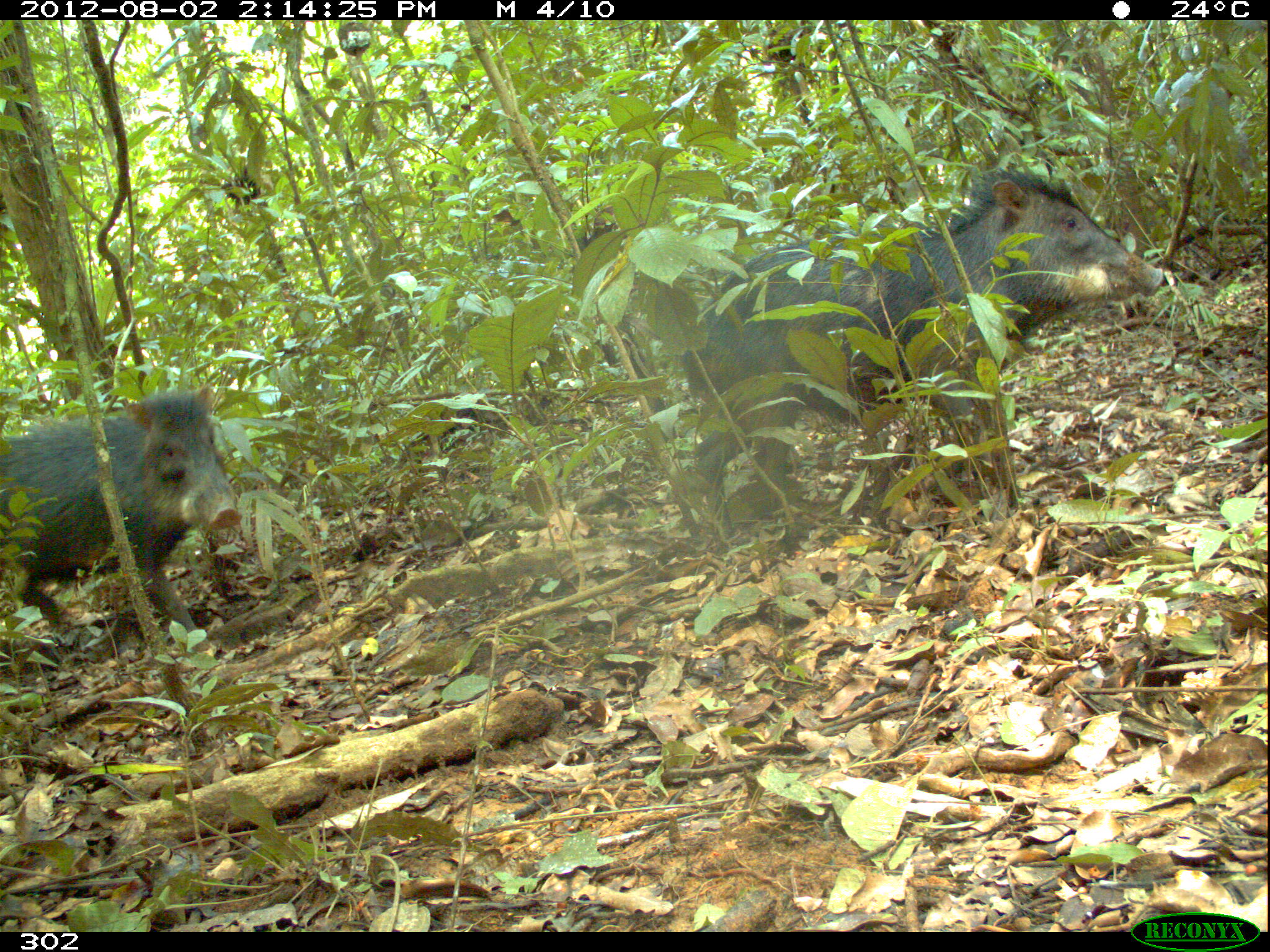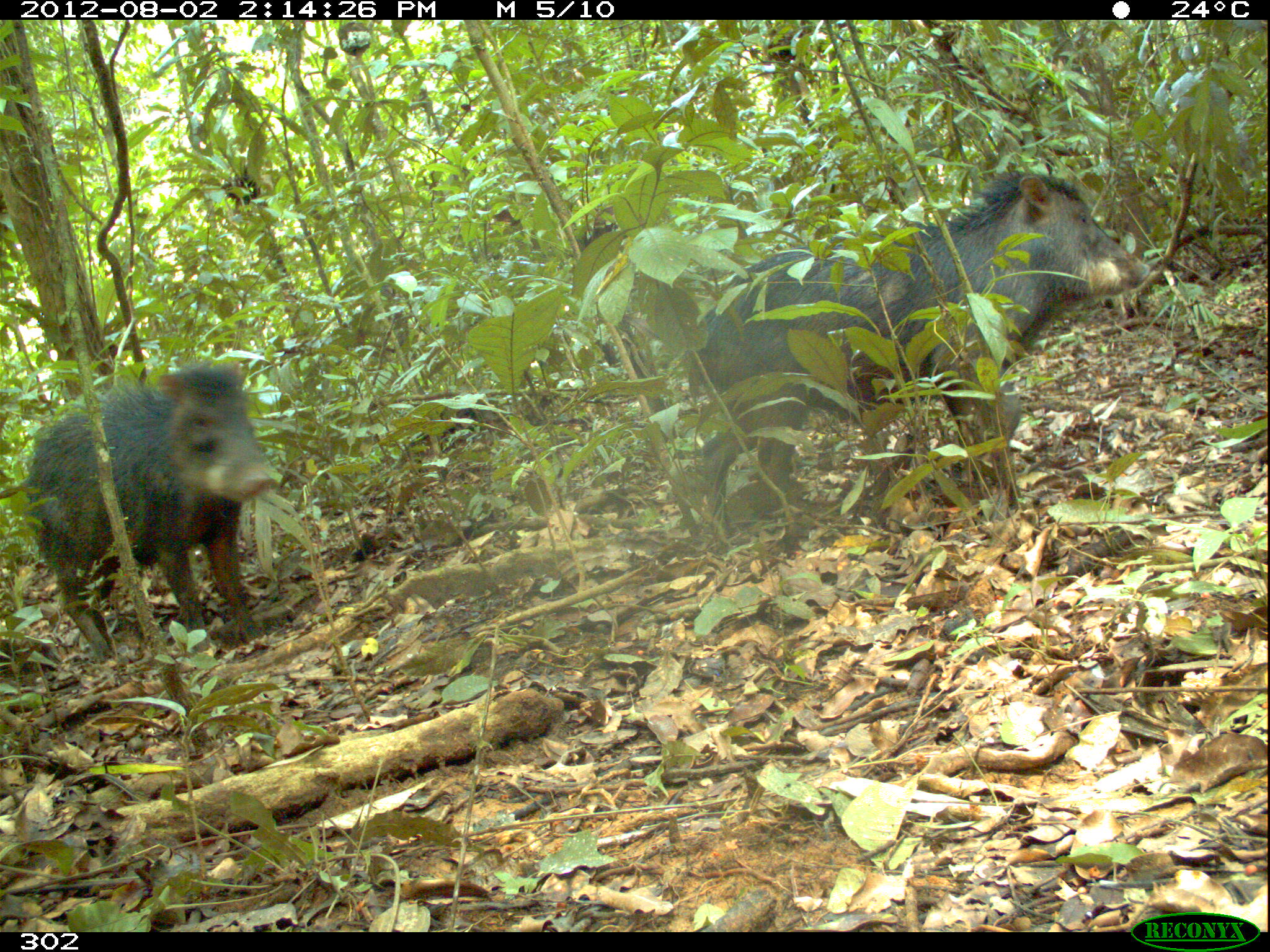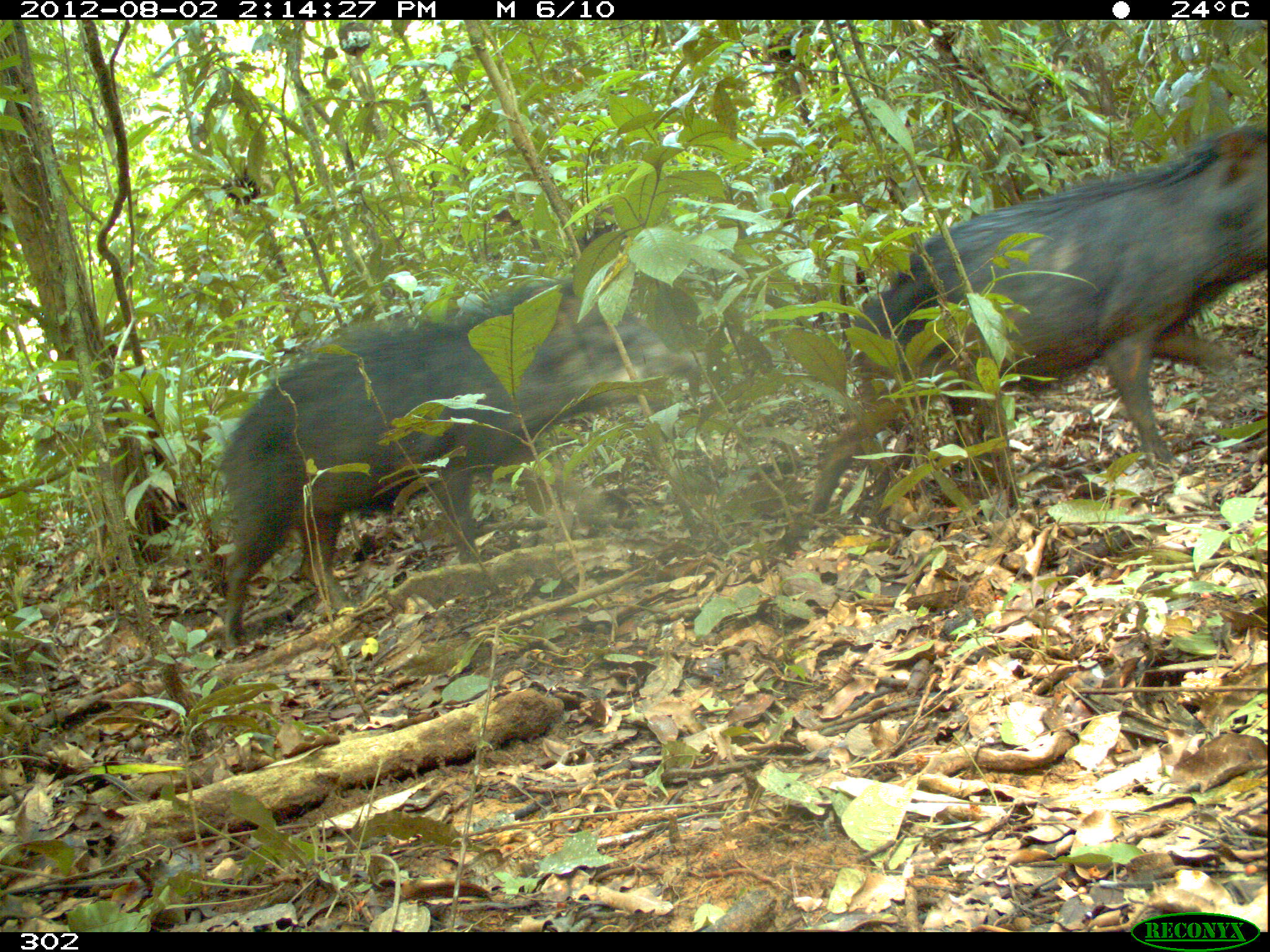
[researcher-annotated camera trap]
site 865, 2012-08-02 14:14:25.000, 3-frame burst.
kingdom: Animalia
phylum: Chordata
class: Mammalia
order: Artiodactyla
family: Tayassuidae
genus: Tayassu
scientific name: Tayassu pecari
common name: white-lipped peccary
Tayassu pecari (white-lipped peccary).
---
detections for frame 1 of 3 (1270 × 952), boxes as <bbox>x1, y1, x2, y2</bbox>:
tayassu pecari: <bbox>680, 166, 1167, 541</bbox>; <bbox>0, 379, 244, 656</bbox>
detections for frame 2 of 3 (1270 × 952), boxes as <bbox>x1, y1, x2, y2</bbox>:
tayassu pecari: <bbox>685, 167, 1153, 518</bbox>; <bbox>25, 357, 278, 665</bbox>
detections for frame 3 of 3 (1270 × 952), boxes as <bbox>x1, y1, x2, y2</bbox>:
tayassu pecari: <bbox>803, 124, 1267, 518</bbox>; <bbox>218, 276, 703, 651</bbox>